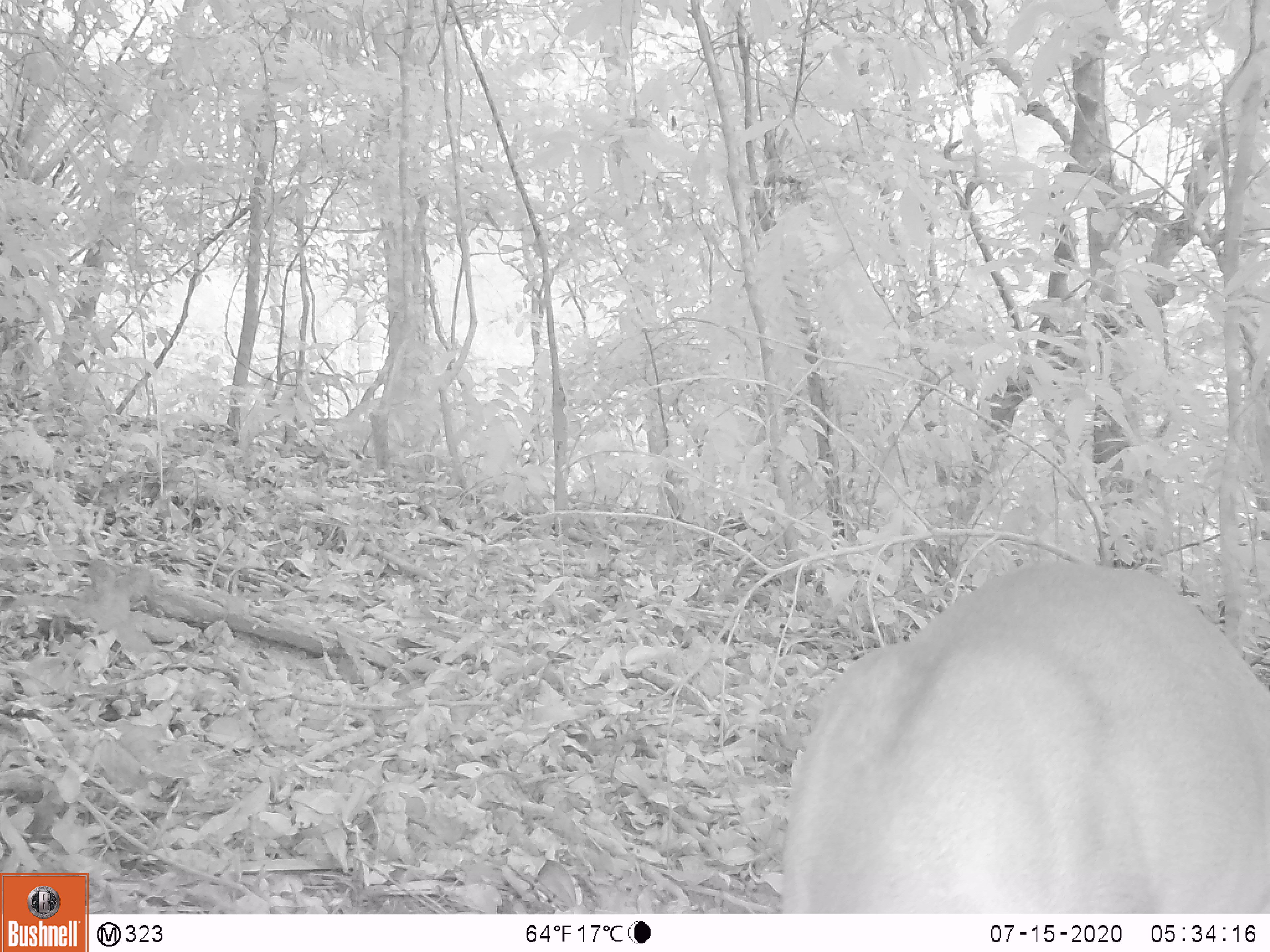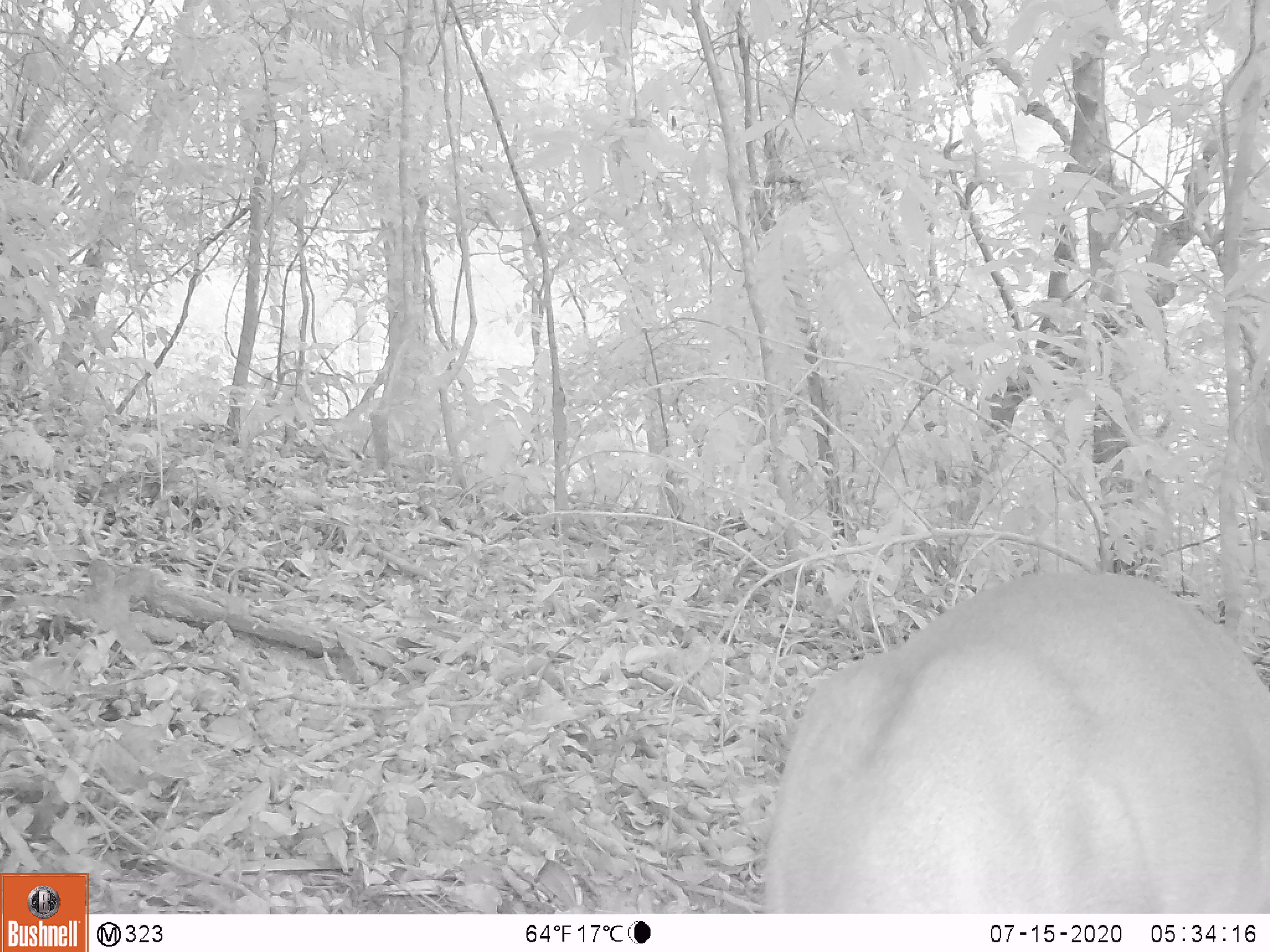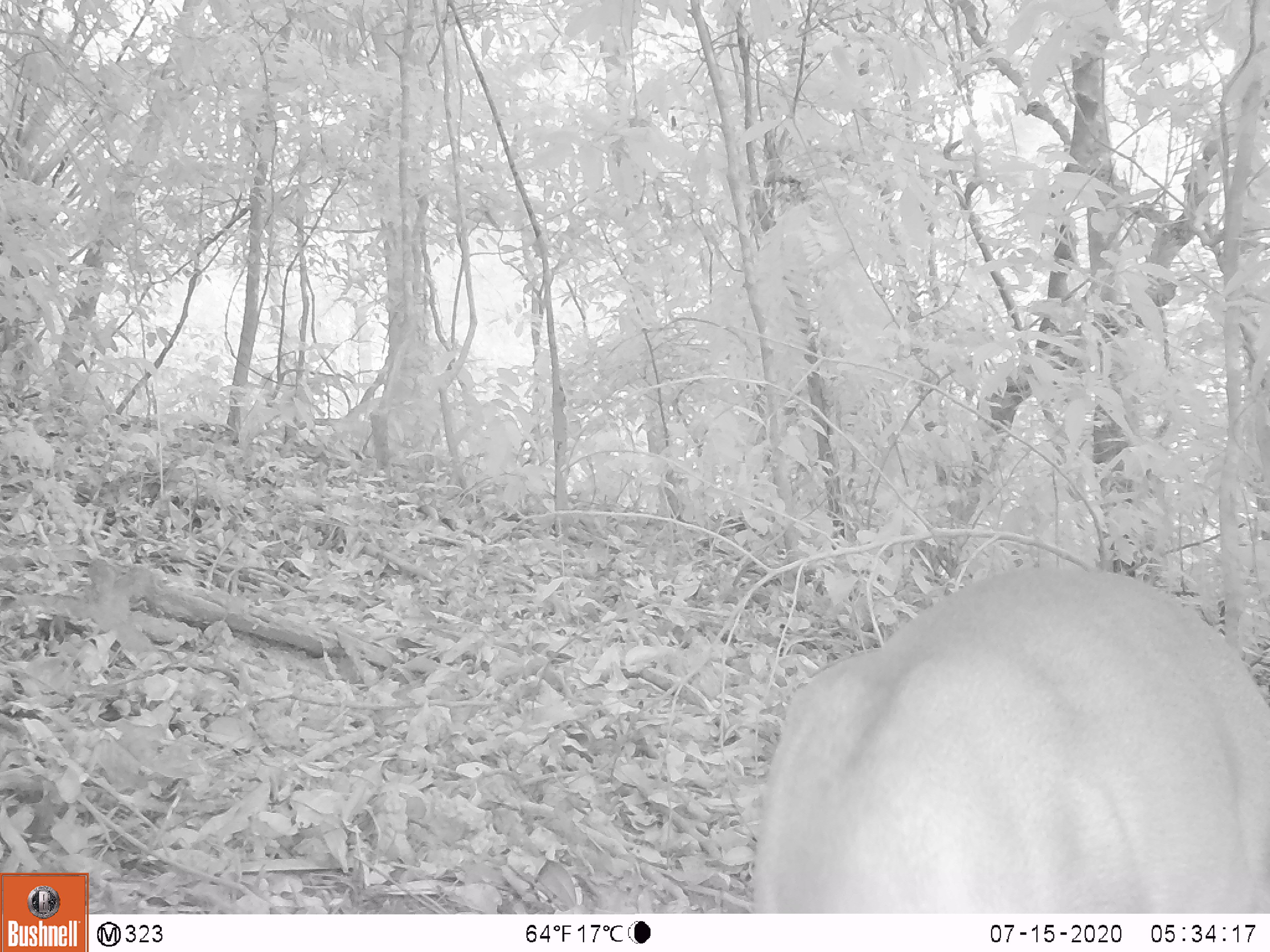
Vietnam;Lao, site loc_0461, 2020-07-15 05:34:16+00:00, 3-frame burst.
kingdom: Animalia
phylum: Chordata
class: Mammalia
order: Artiodactyla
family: Cervidae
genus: Muntiacus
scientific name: Muntiacus vuquangensis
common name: large-antlered muntjac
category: large antlered muntjac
Large antlered muntjac (large-antlered muntjac) (Muntiacus vuquangensis). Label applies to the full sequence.